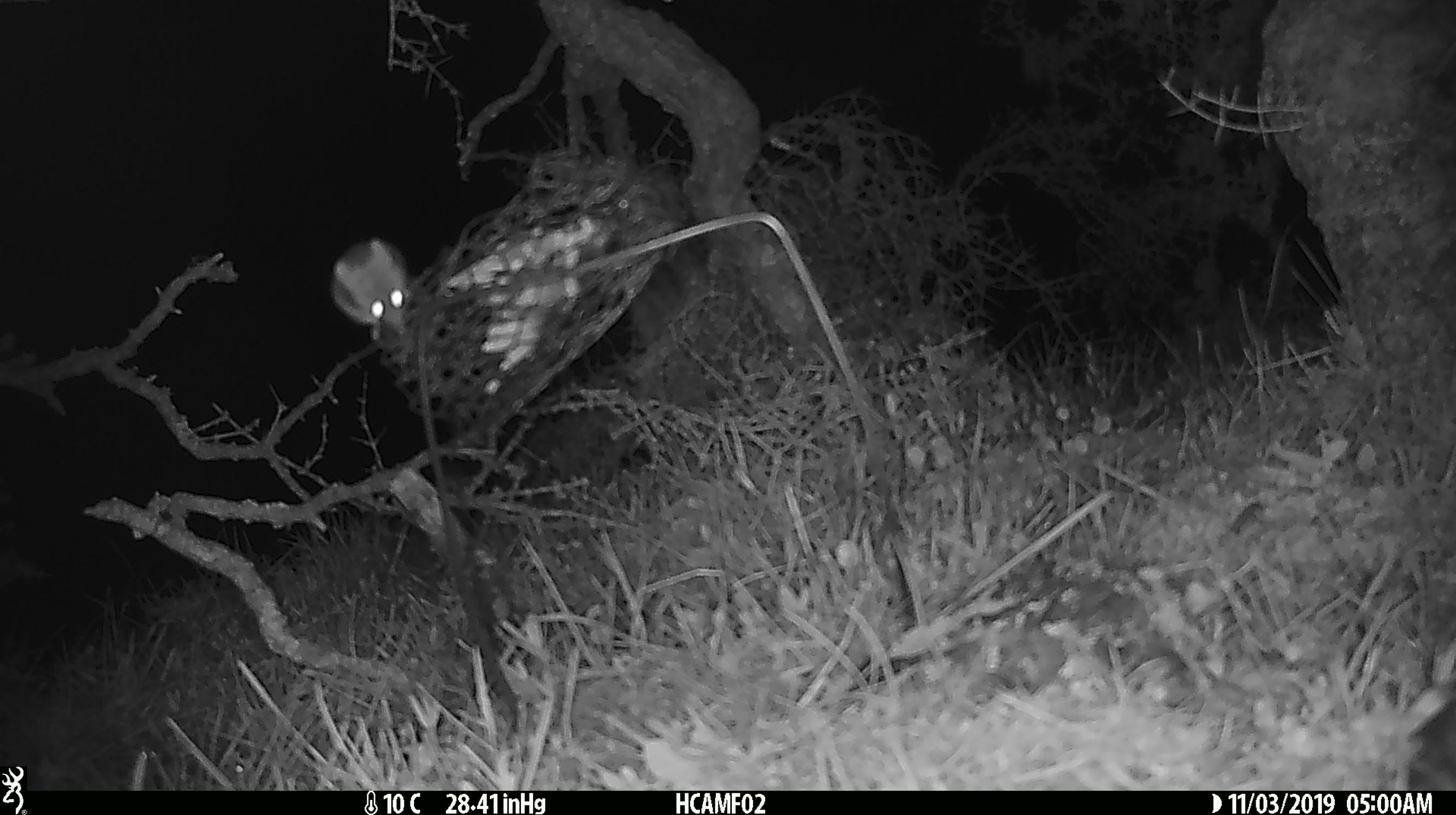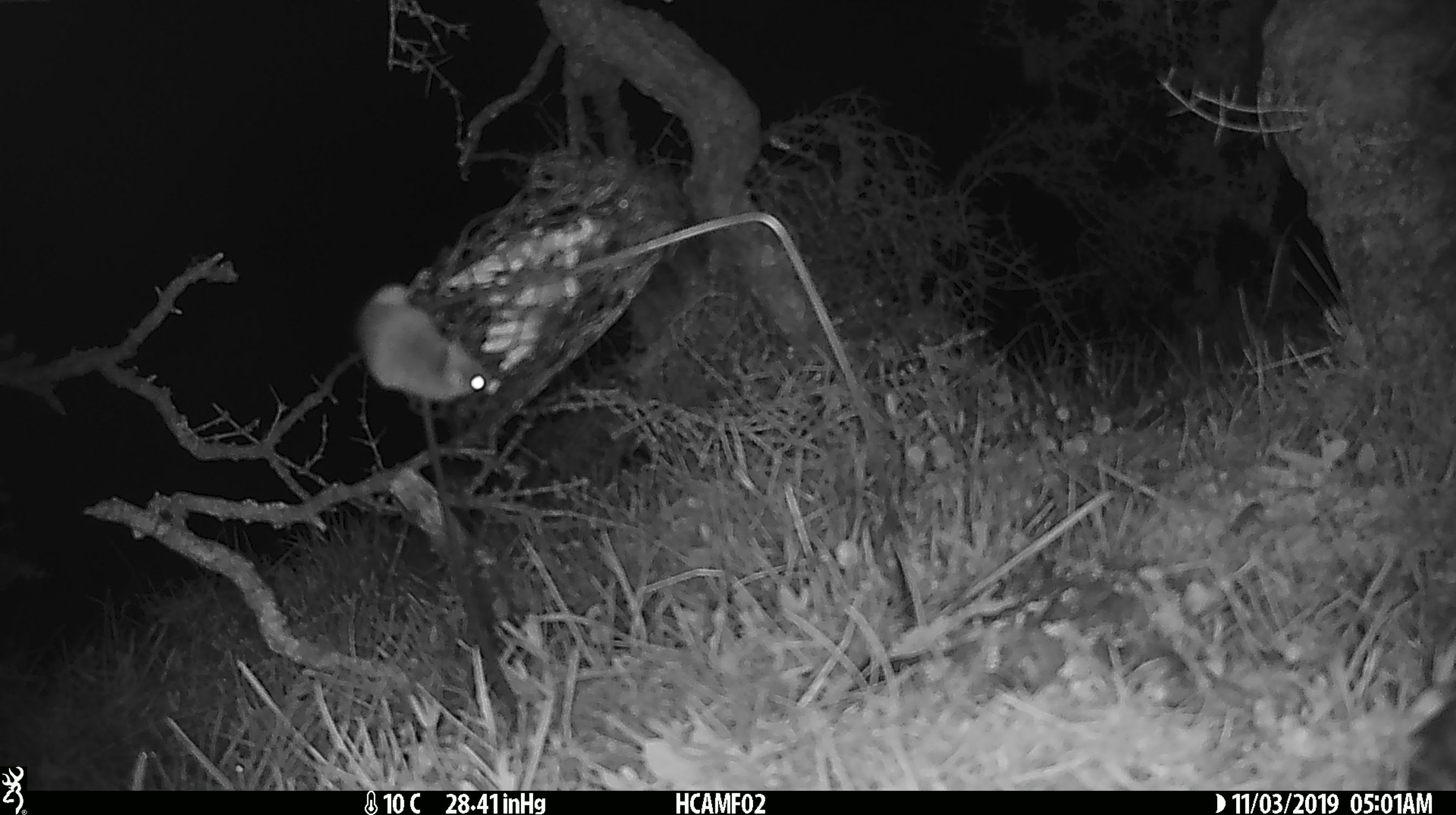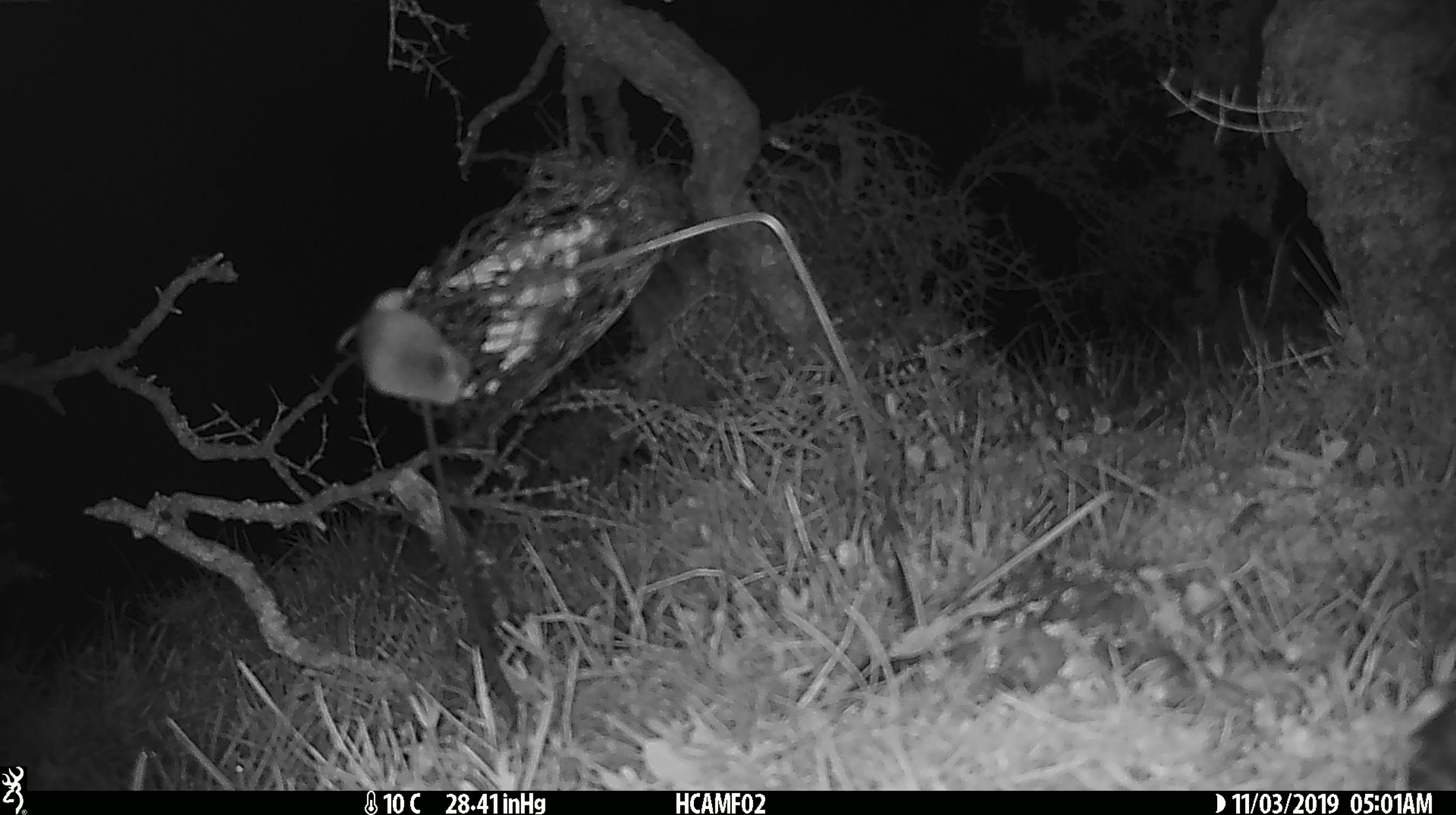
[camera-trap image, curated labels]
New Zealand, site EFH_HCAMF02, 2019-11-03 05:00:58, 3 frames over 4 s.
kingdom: Animalia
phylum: Chordata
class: Mammalia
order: Rodentia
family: Muridae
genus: Mus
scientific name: Mus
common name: mouse